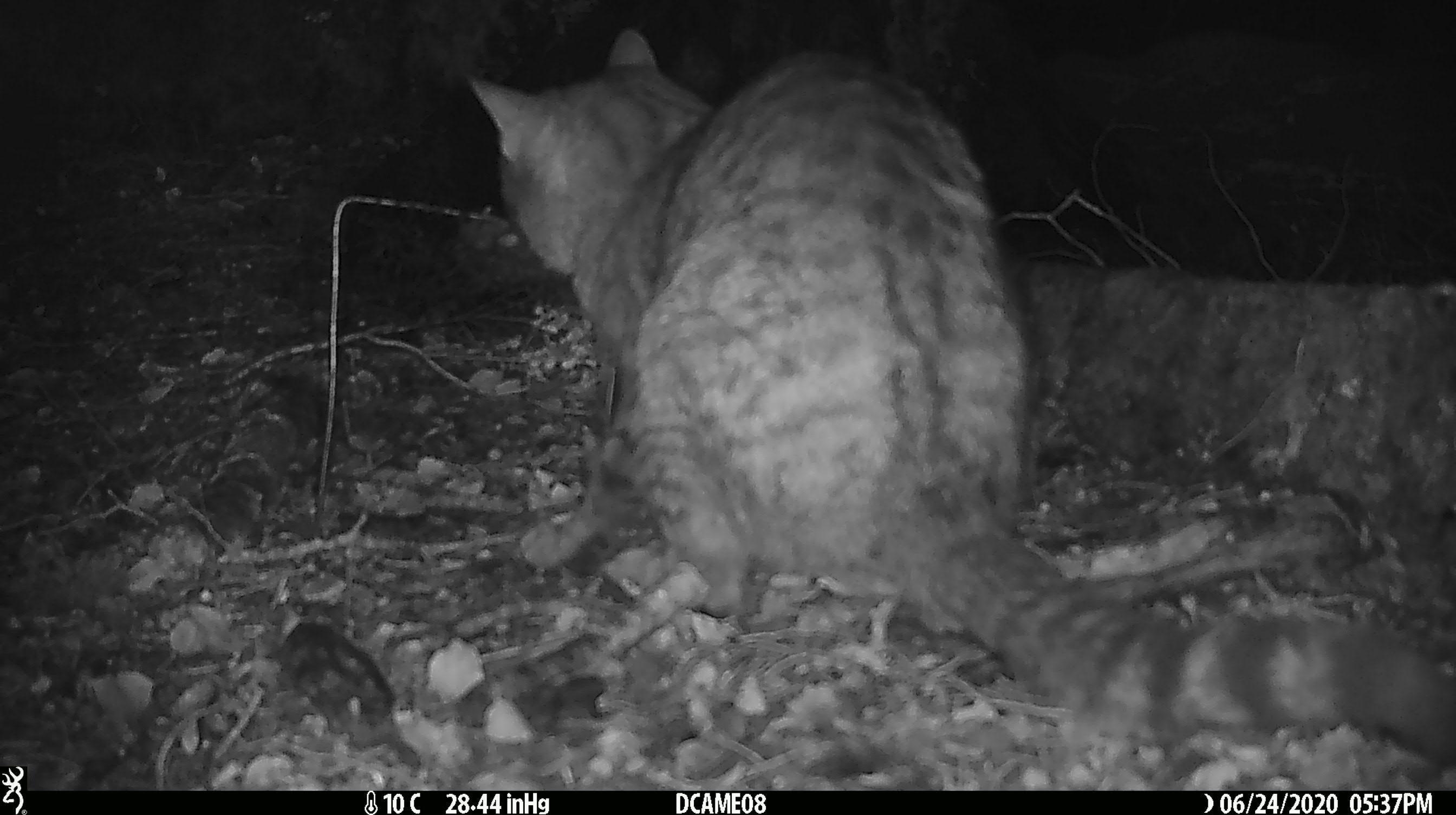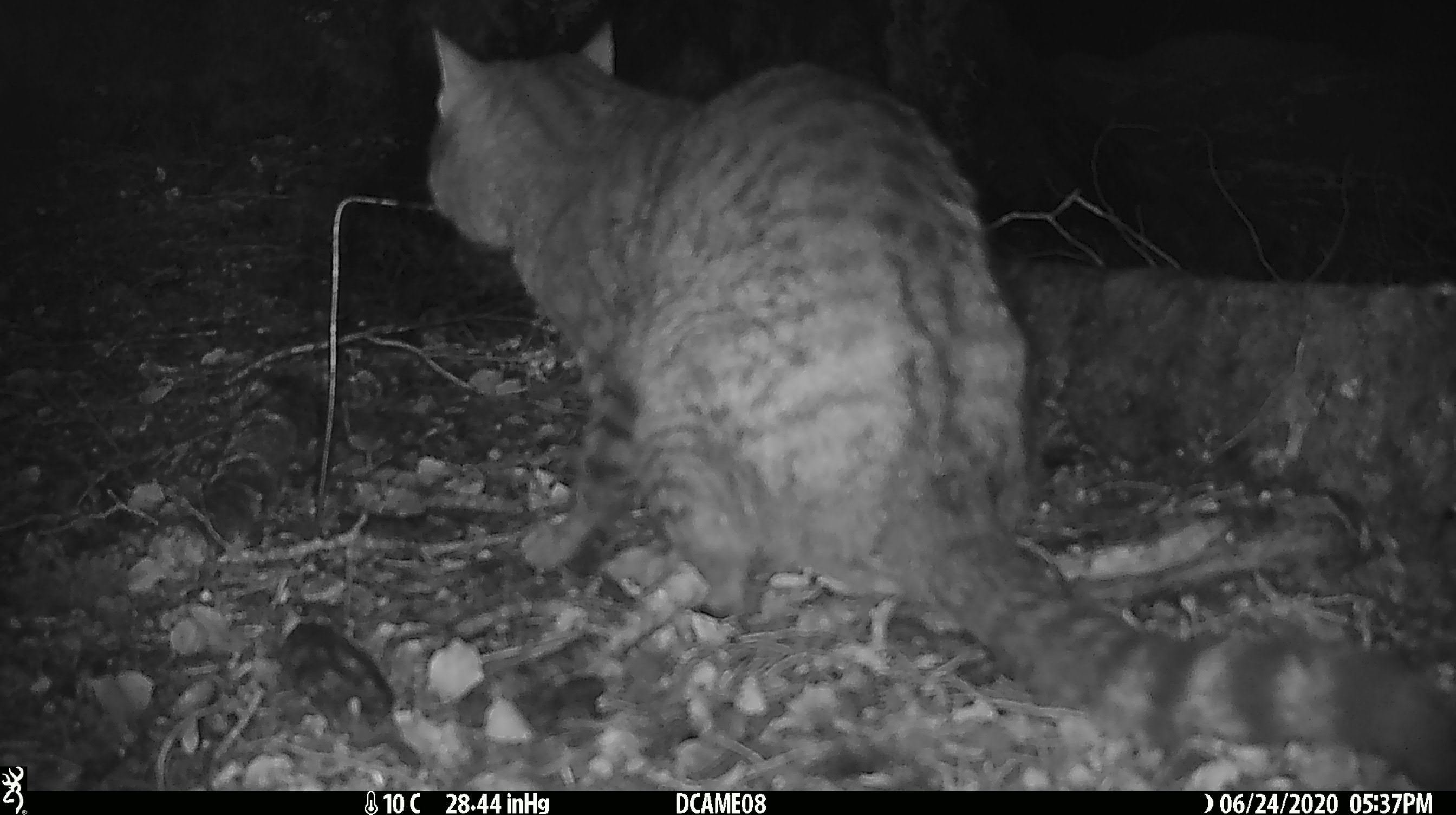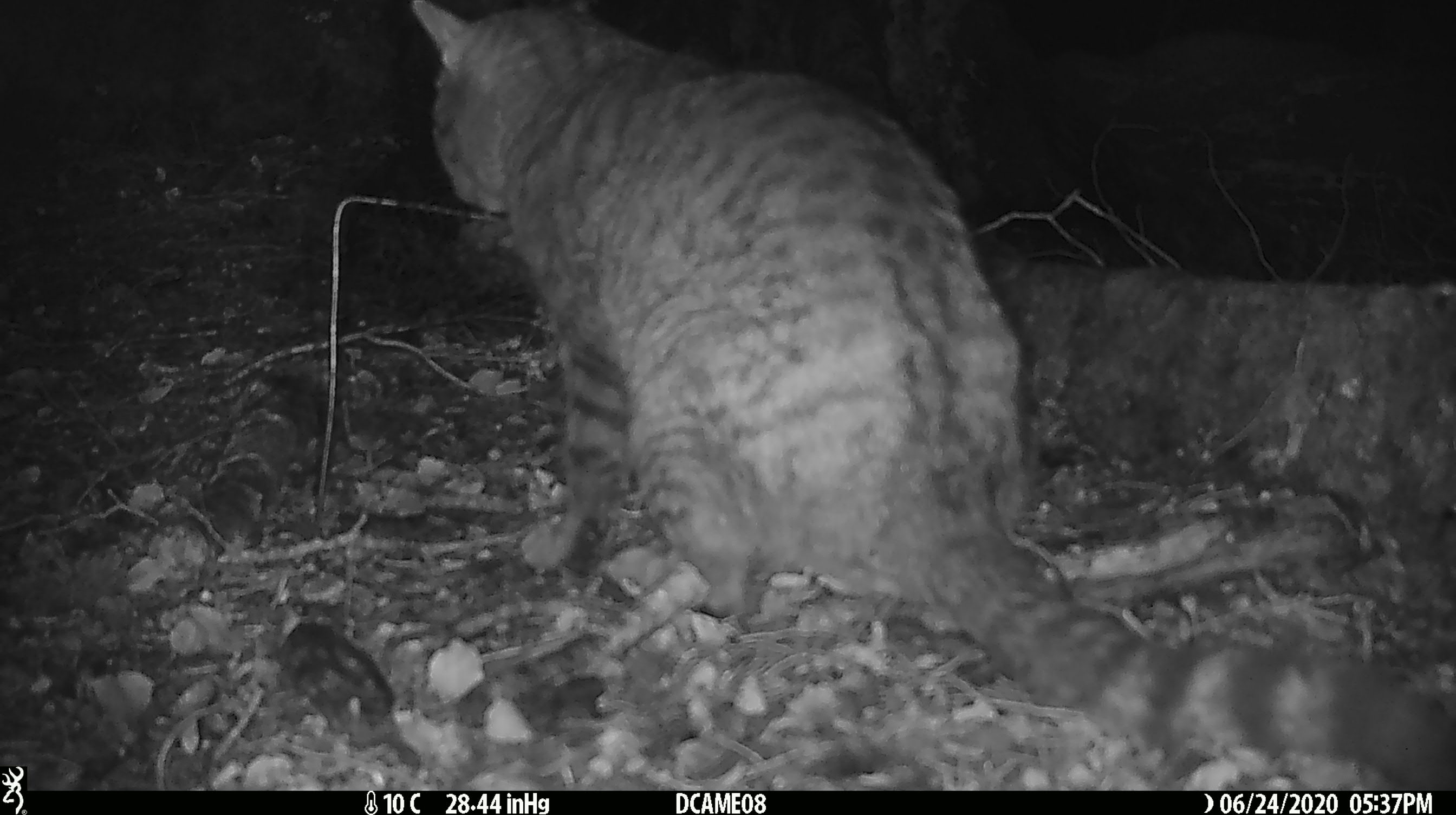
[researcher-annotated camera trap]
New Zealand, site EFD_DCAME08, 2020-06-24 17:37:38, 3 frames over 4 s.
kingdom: Animalia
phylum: Chordata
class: Mammalia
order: Carnivora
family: Felidae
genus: Felis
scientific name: Felis catus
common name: domestic cat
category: cat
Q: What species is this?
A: Cat (domestic cat) (Felis catus).